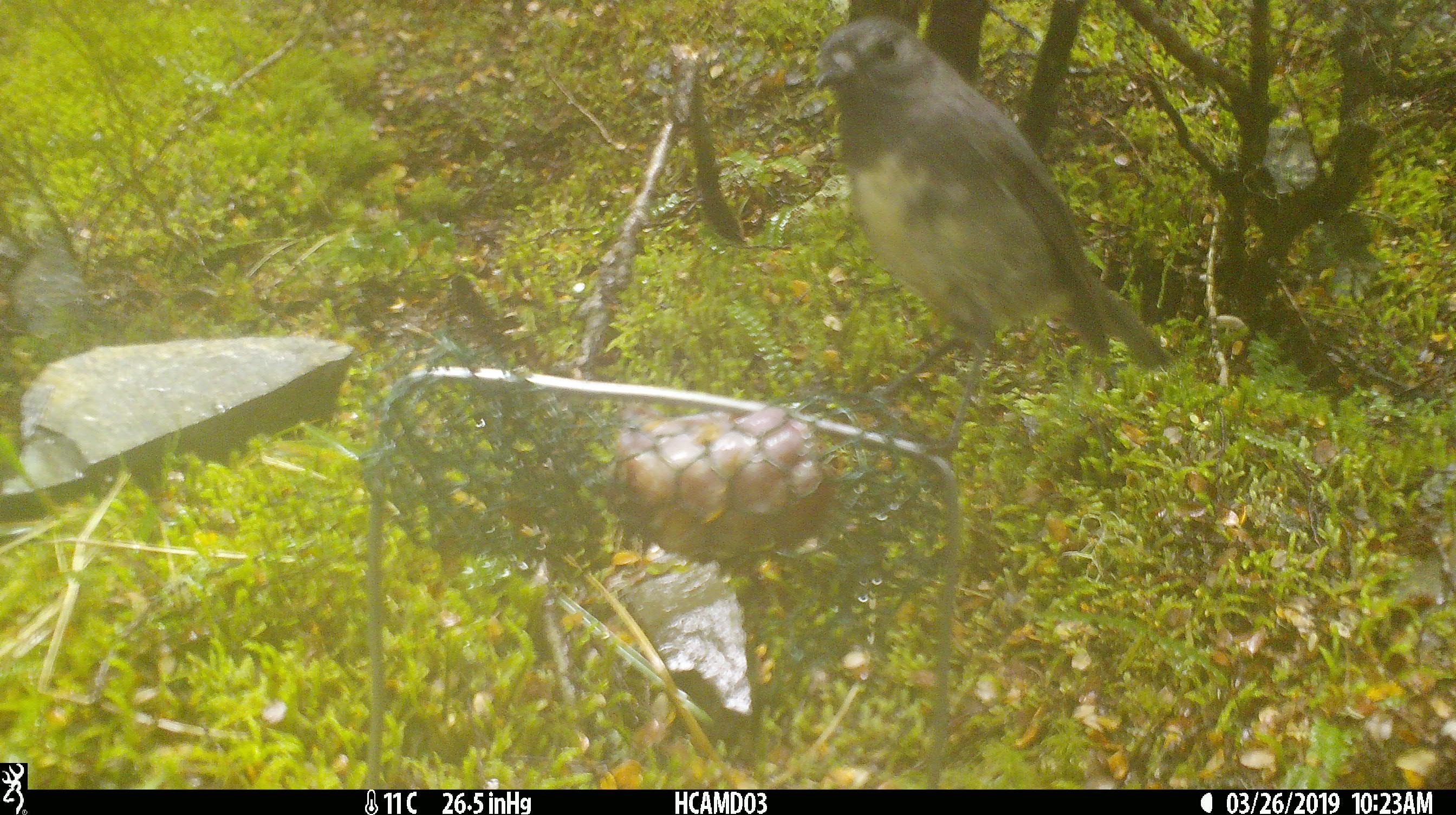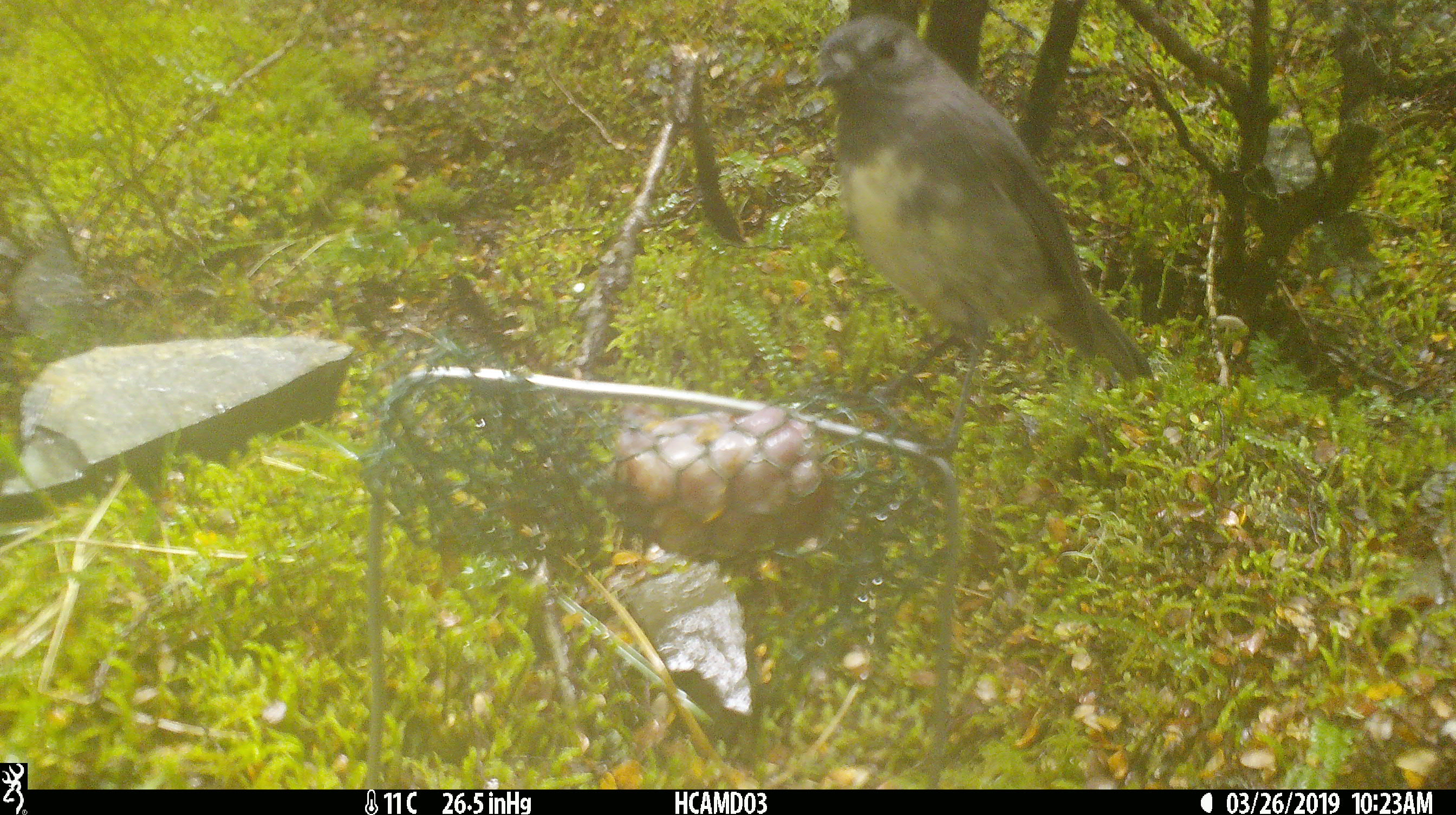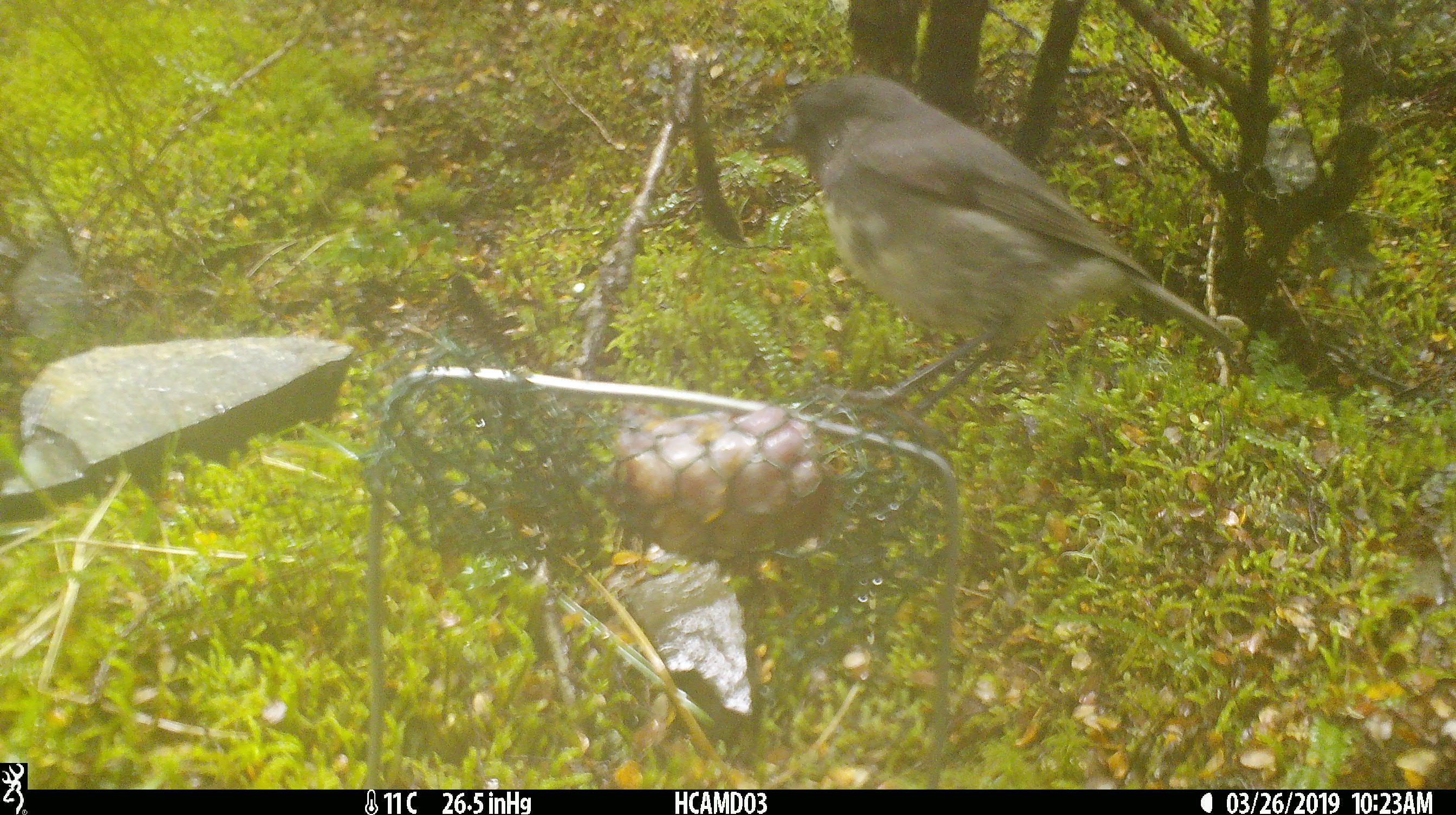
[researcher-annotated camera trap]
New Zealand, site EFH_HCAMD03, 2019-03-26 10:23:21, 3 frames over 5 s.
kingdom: Animalia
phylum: Chordata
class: Aves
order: Passeriformes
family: Petroicidae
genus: Petroica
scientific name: Petroica australis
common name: new zealand robin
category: robin